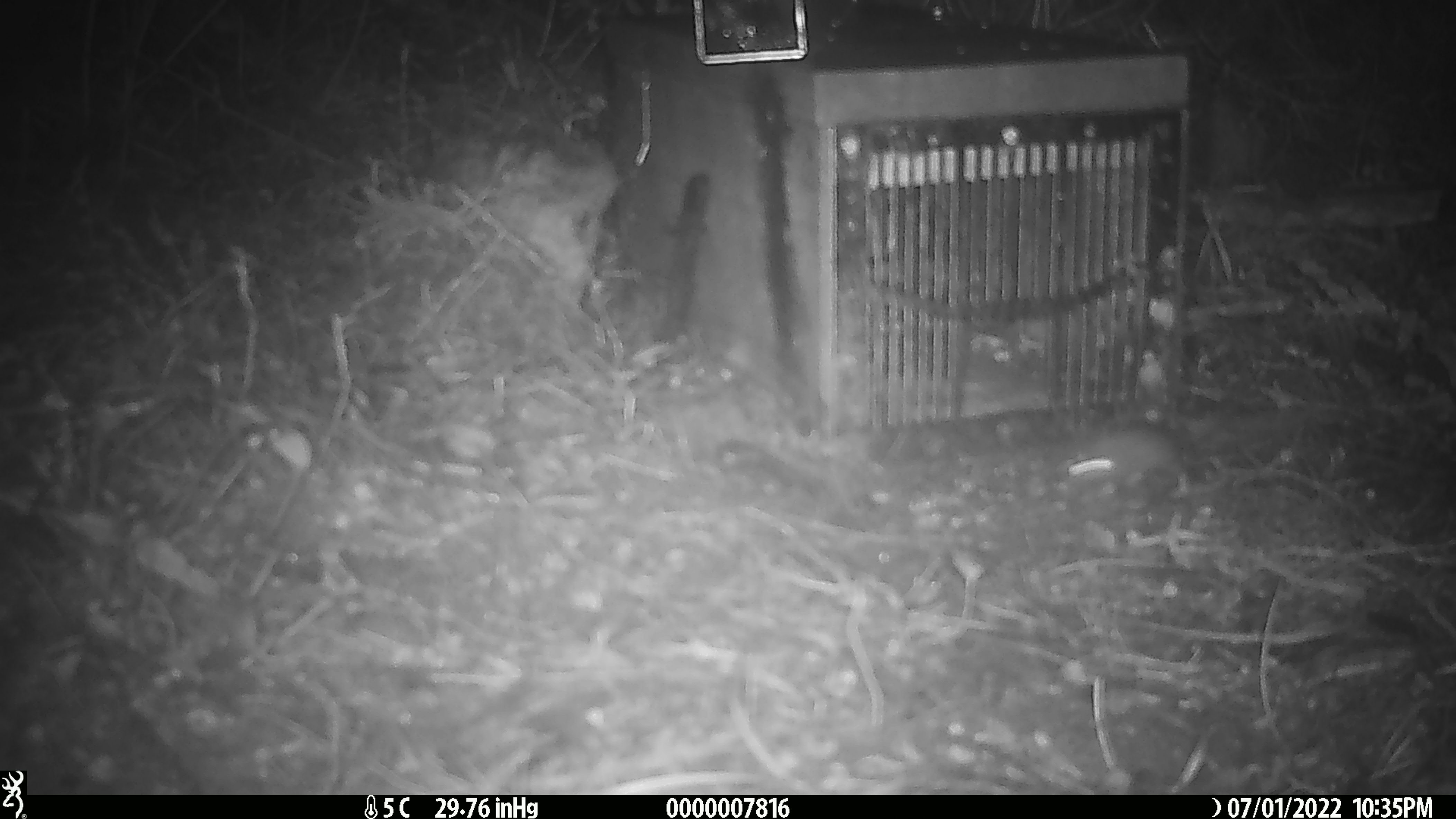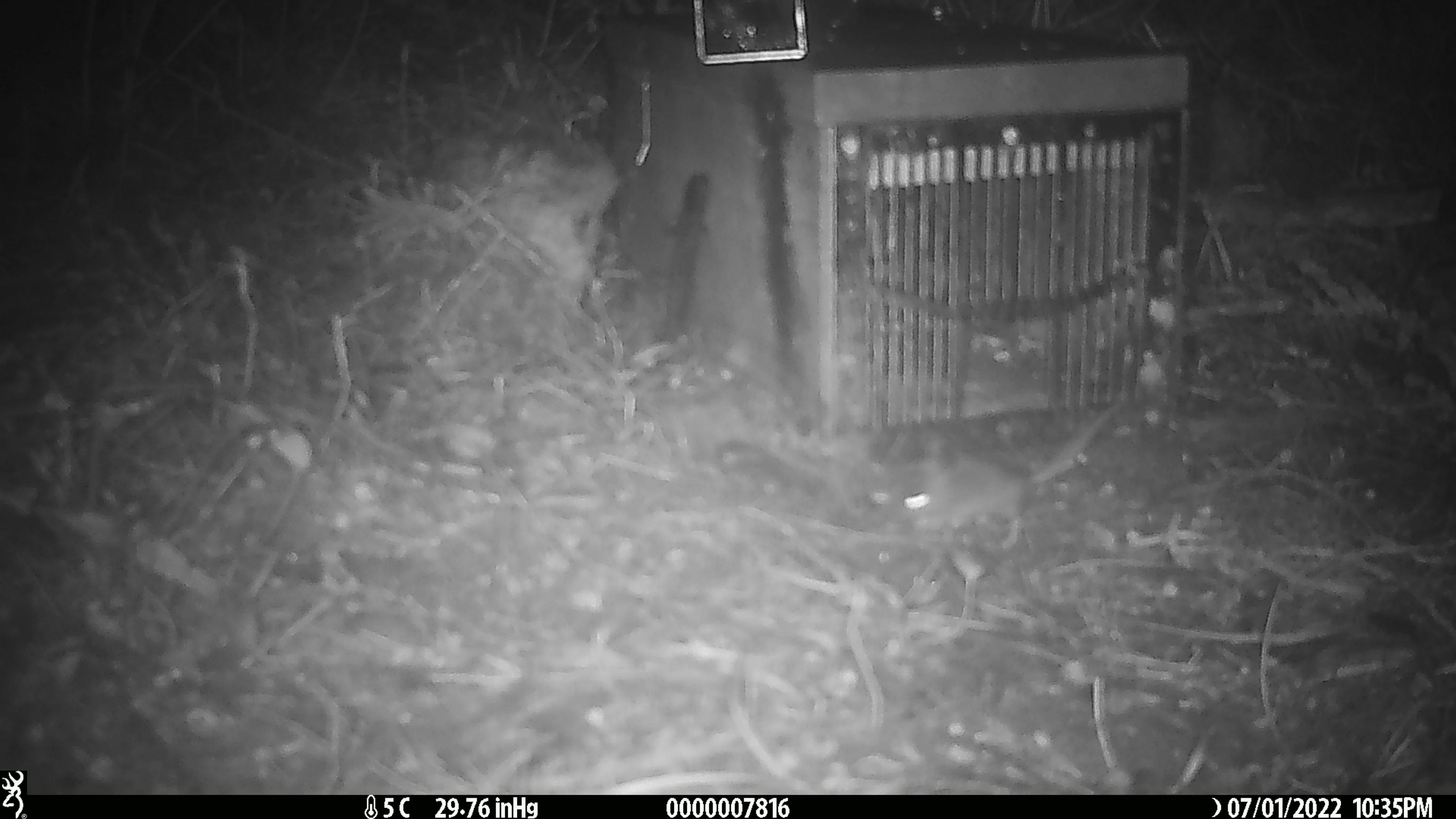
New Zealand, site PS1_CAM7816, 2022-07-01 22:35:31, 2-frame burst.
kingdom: Animalia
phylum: Chordata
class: Mammalia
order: Rodentia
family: Muridae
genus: Mus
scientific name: Mus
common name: mouse